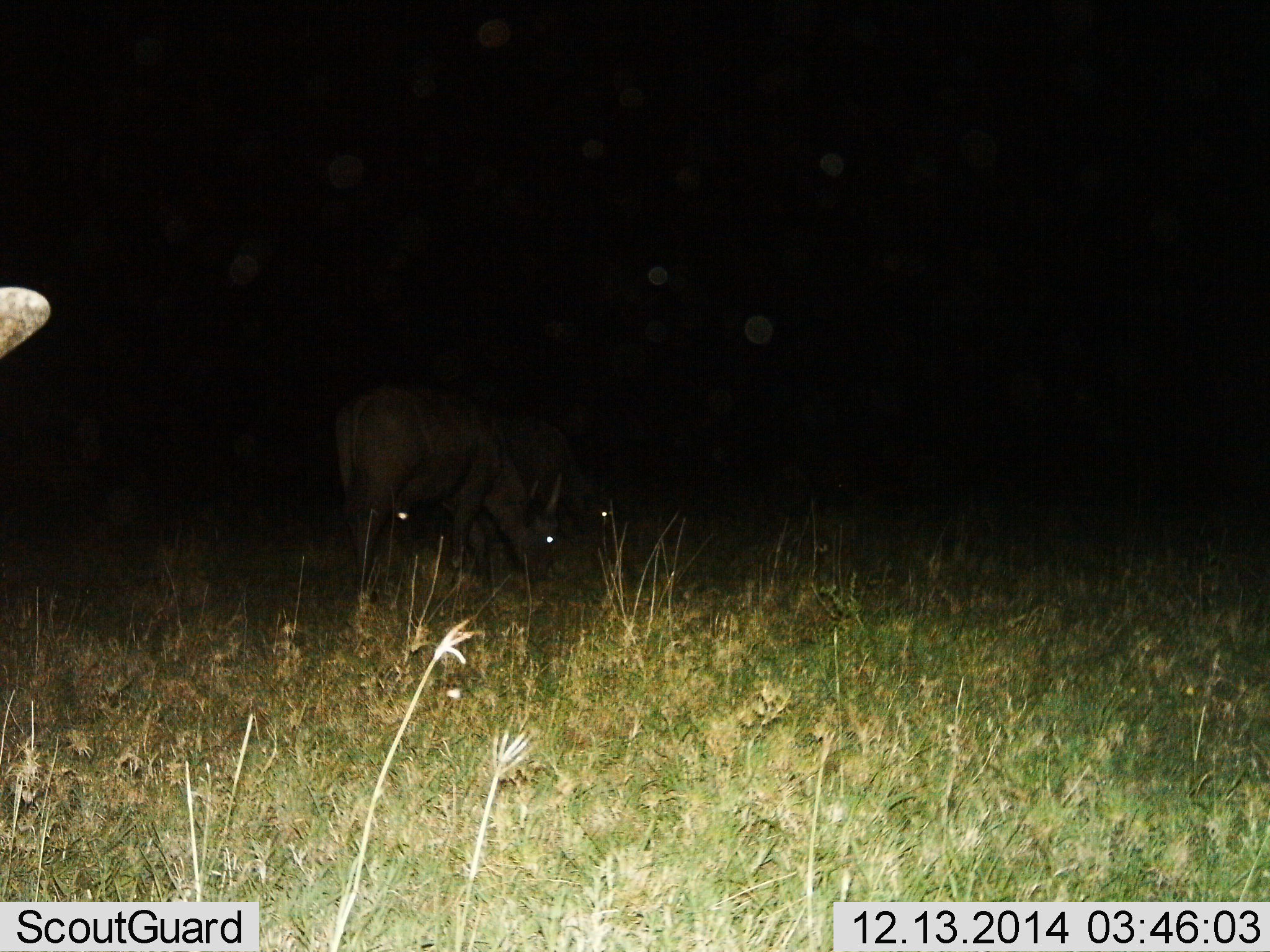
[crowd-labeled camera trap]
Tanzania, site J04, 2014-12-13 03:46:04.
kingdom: Animalia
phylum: Chordata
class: Mammalia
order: Artiodactyla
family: Bovidae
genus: Connochaetes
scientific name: Connochaetes taurinus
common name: blue wildebeest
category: wildebeest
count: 3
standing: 12%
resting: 0%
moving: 12%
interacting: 0%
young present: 0%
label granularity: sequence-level